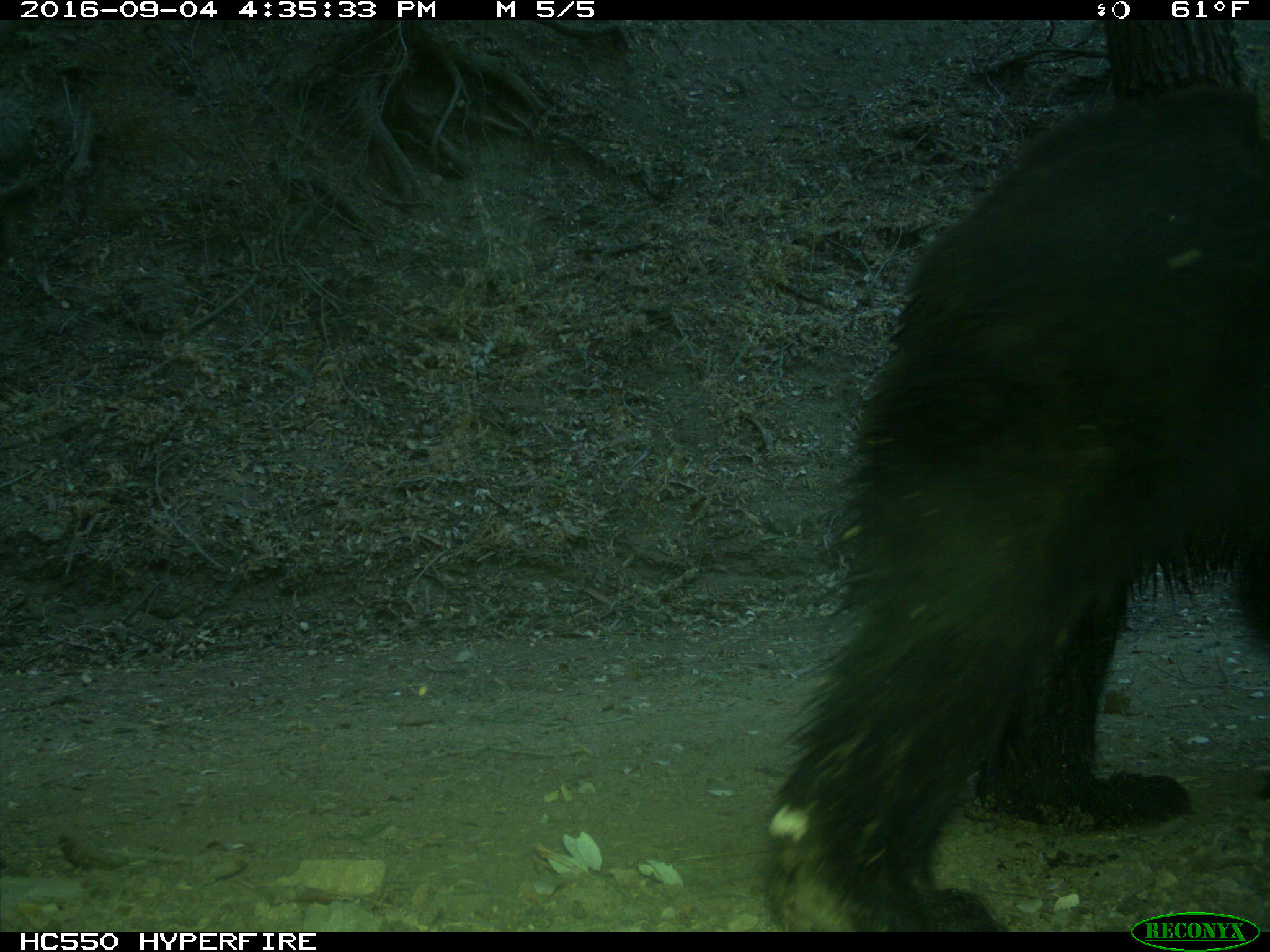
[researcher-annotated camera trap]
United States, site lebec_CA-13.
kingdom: Animalia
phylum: Chordata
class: Mammalia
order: Carnivora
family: Ursidae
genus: Ursus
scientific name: Ursus americanus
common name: american black bear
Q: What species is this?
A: Ursus americanus (american black bear).